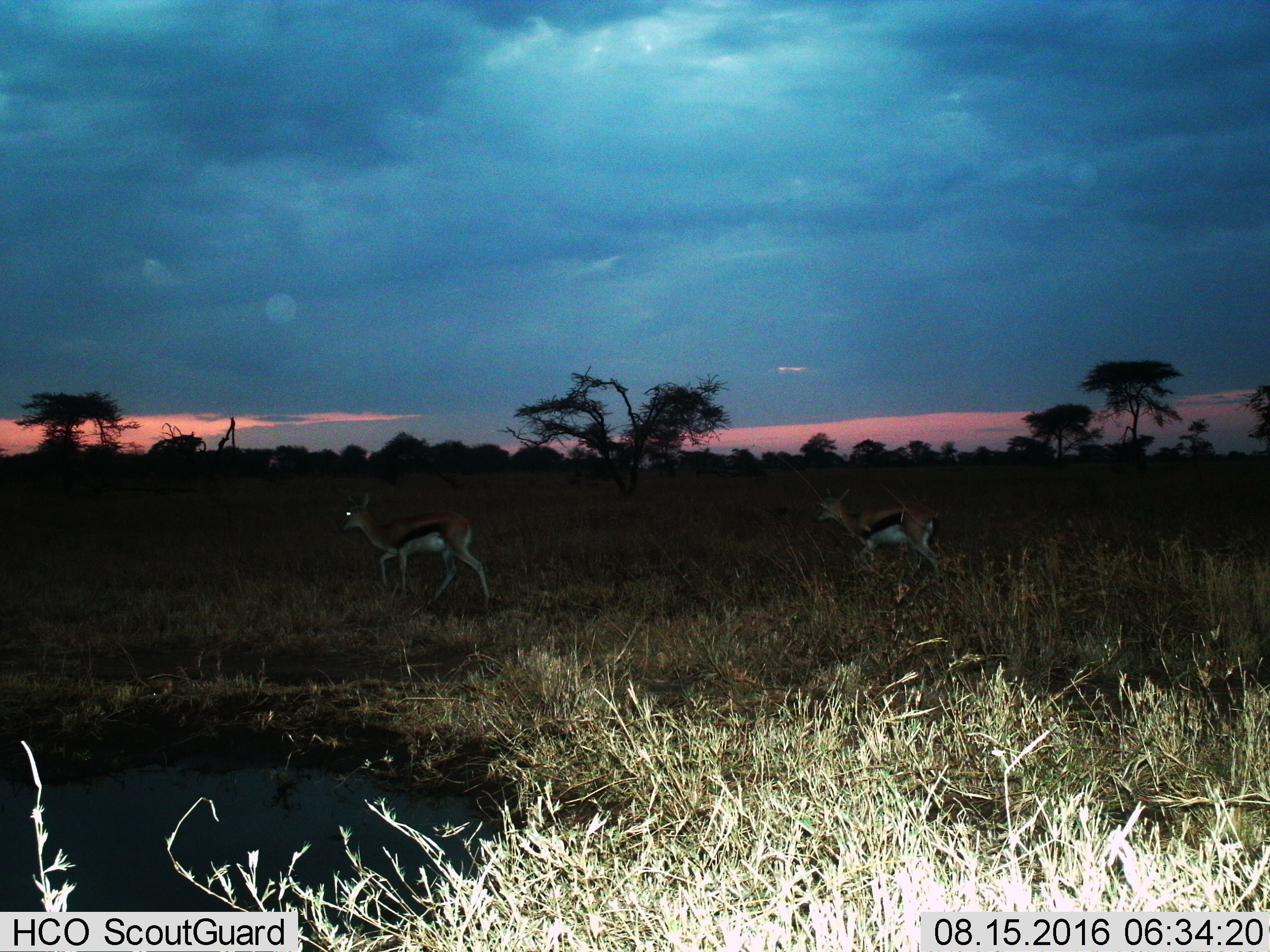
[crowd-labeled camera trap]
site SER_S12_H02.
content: unidentified animal